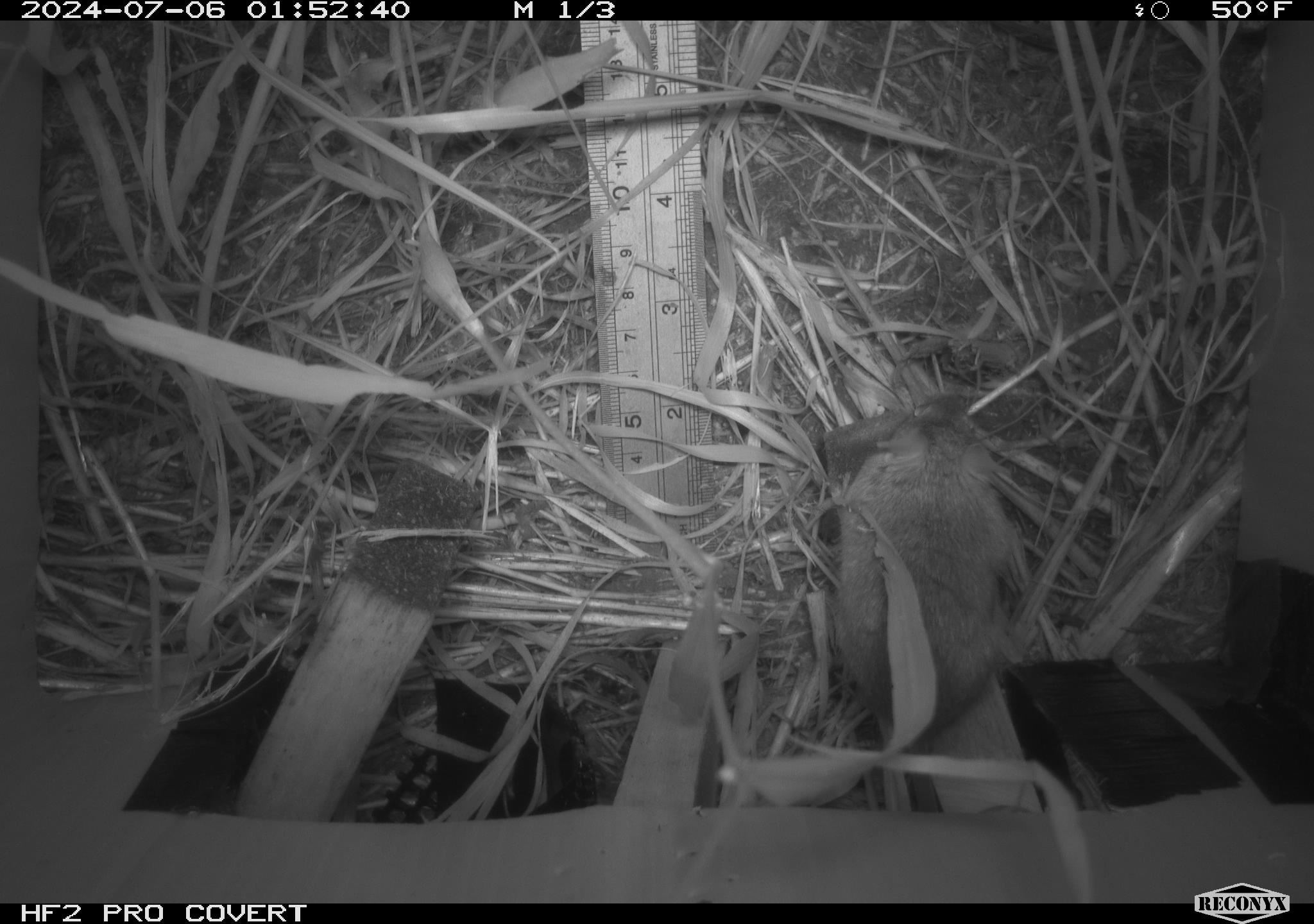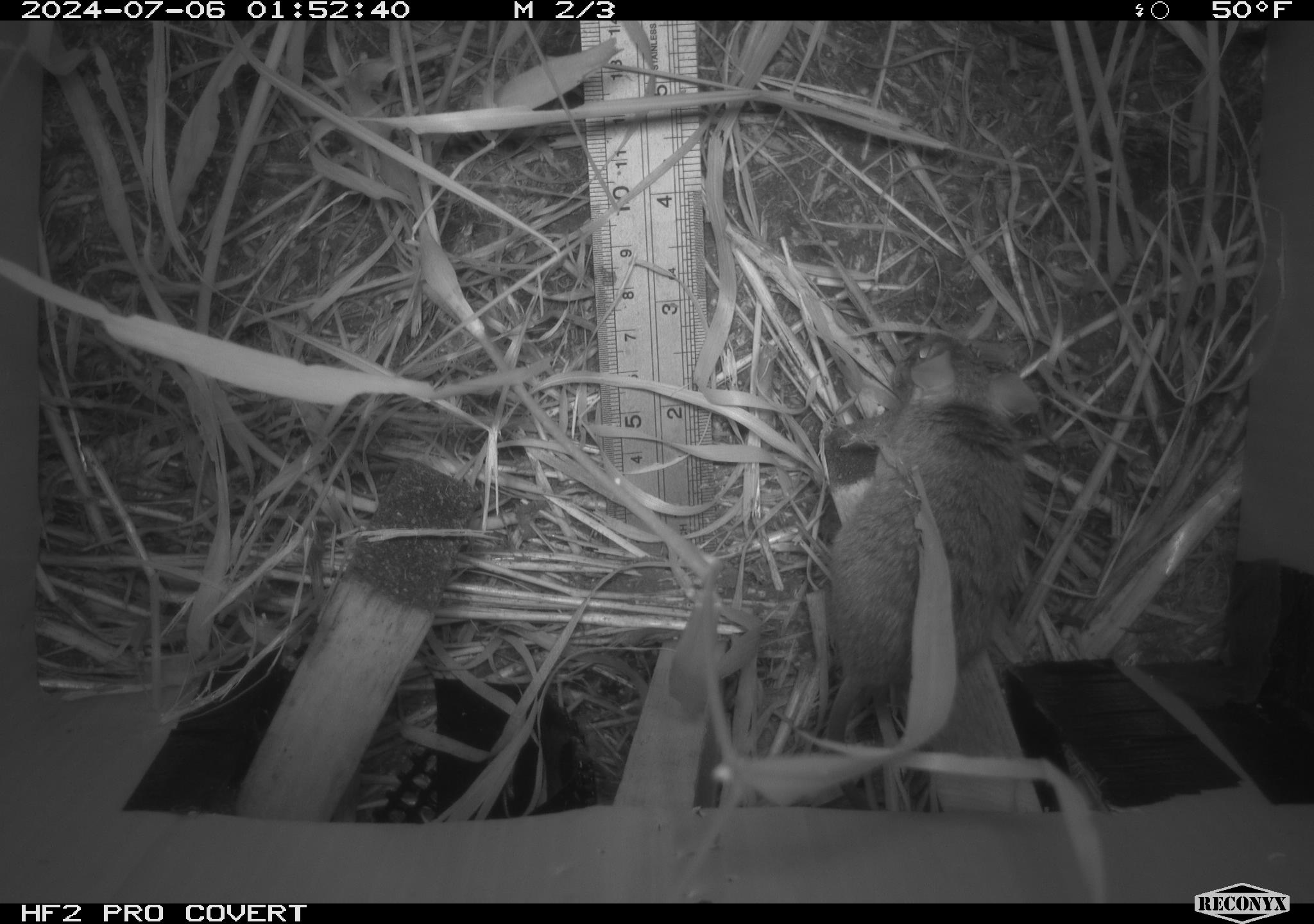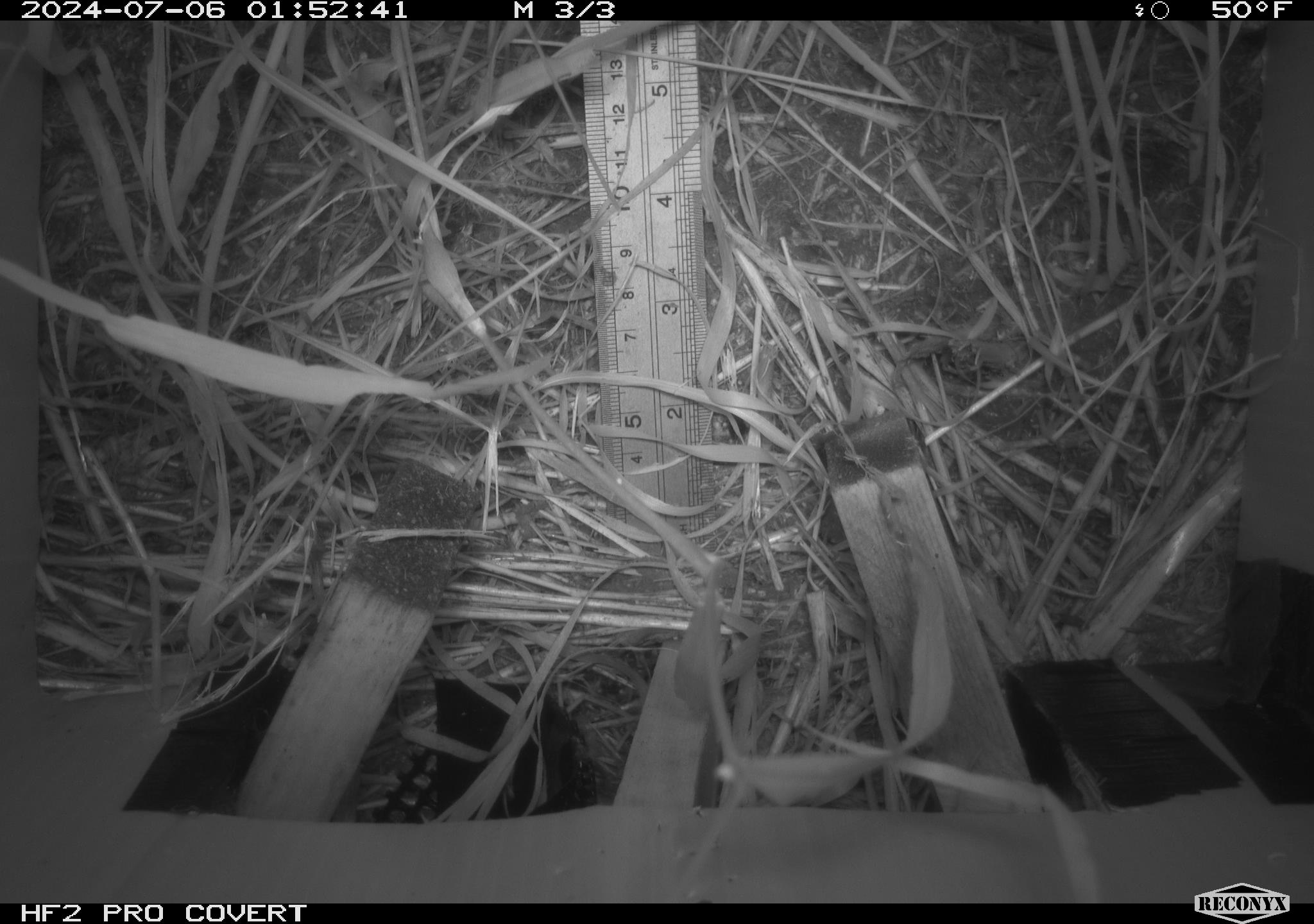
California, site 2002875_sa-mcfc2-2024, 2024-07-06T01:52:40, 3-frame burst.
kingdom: Animalia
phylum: Chordata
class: Mammalia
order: Rodentia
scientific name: Rodentia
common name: rodent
Rodent (Rodentia).